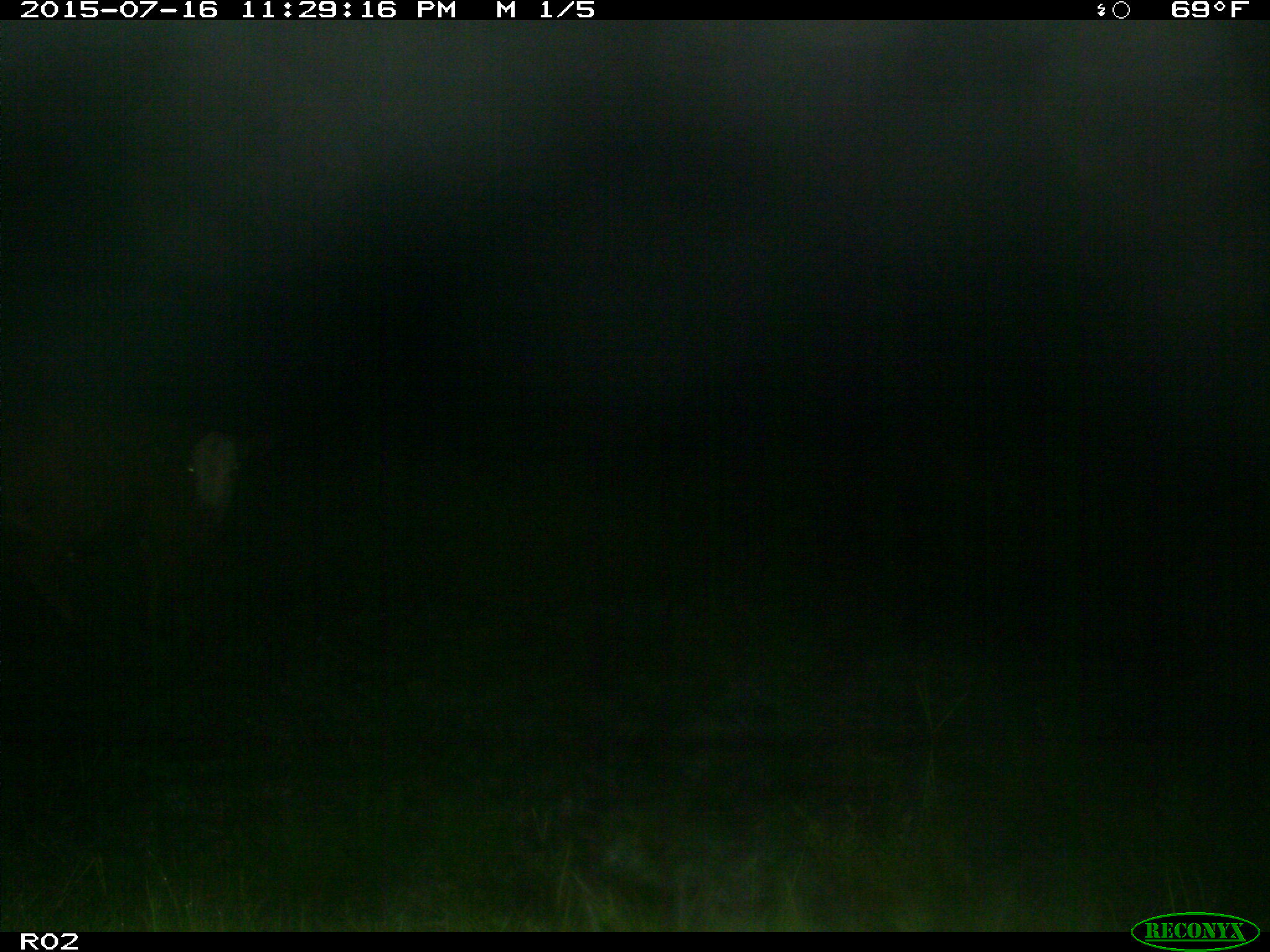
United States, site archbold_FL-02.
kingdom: Animalia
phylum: Chordata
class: Mammalia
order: Artiodactyla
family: Bovidae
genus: Bos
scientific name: Bos taurus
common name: domestic cow